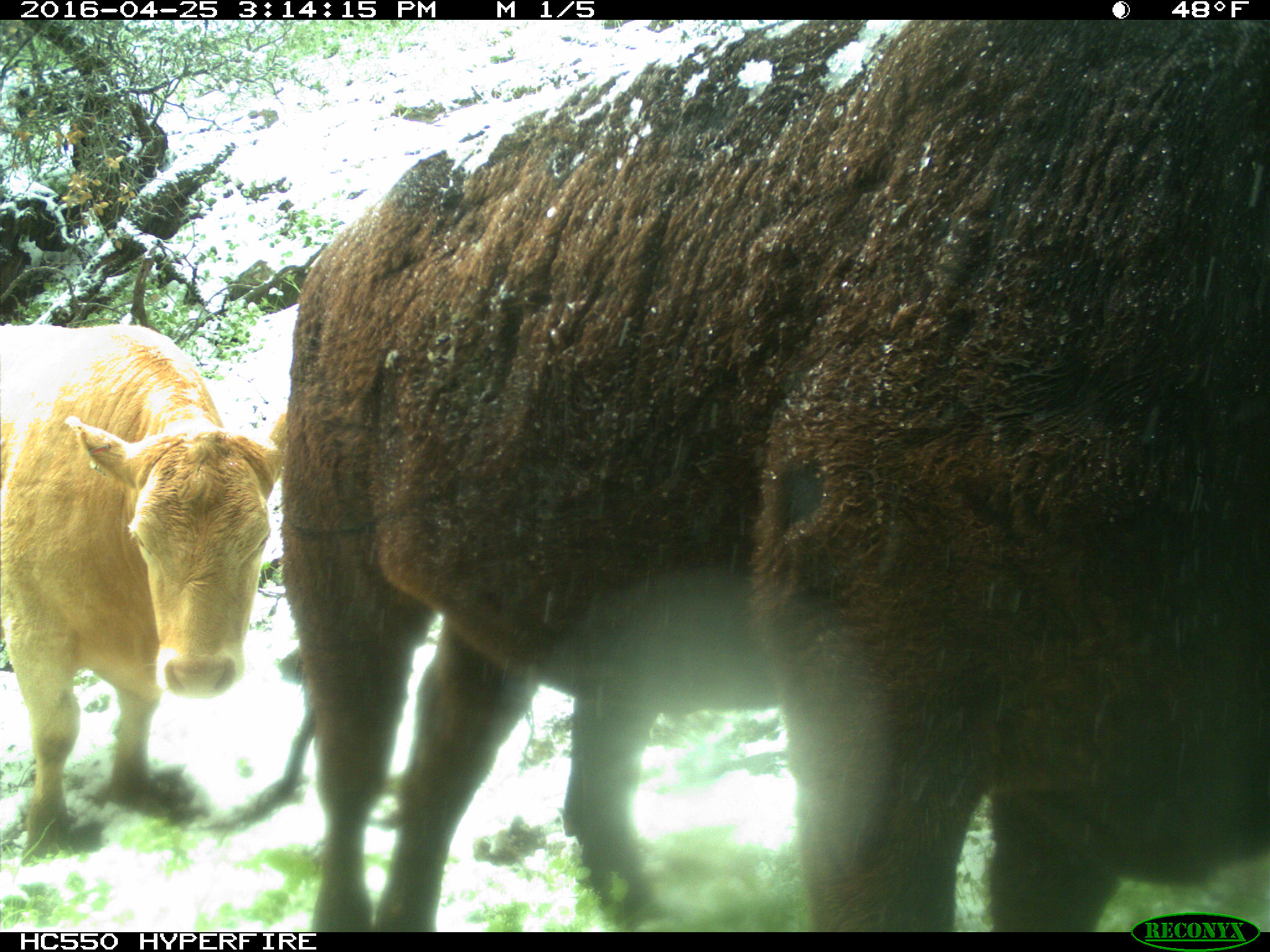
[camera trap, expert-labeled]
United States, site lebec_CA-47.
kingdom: Animalia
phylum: Chordata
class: Mammalia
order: Artiodactyla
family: Bovidae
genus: Bos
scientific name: Bos taurus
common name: domestic cow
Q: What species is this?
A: Bos taurus (domestic cow).